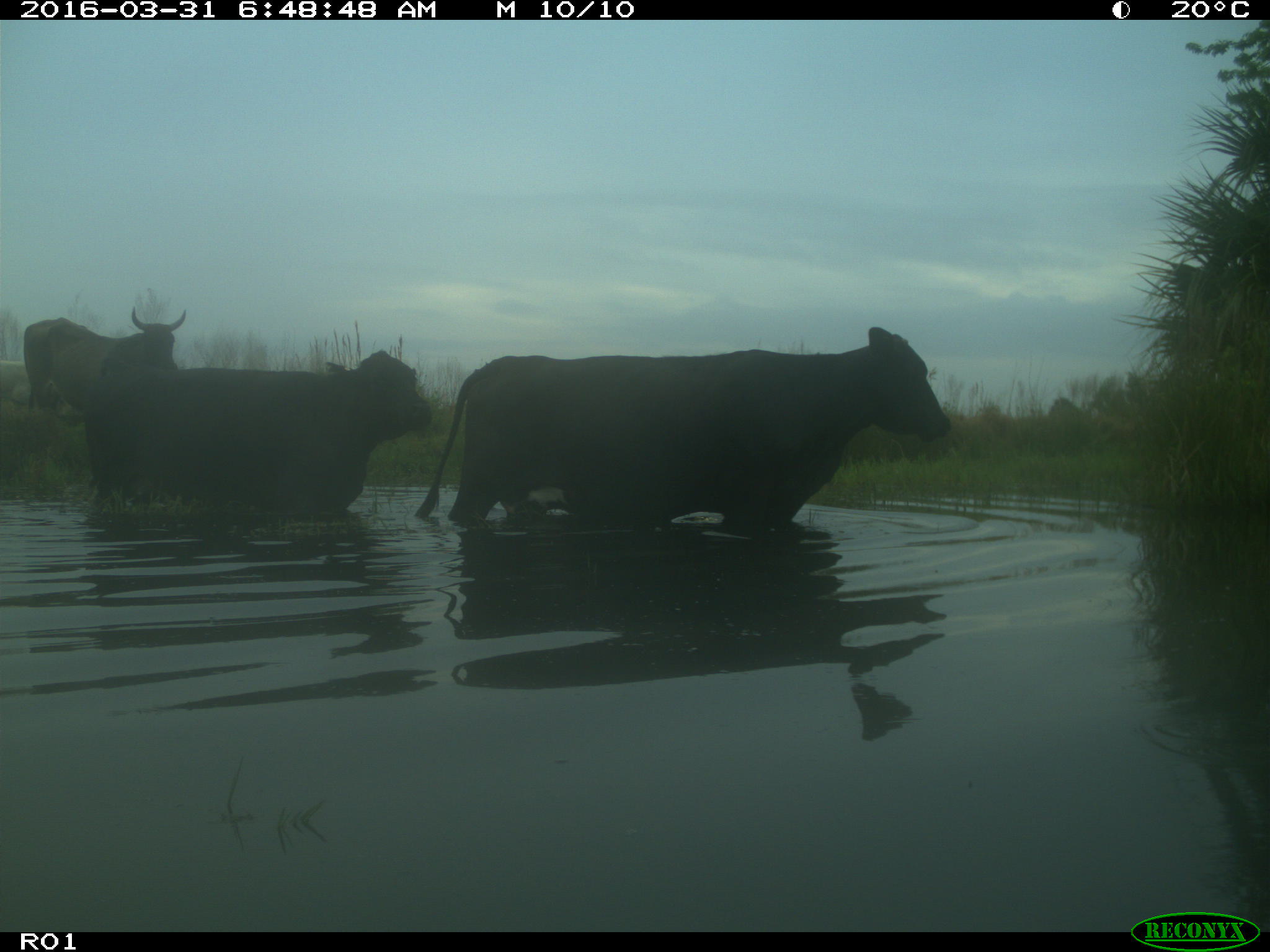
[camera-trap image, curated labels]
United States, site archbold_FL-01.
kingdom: Animalia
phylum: Chordata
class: Mammalia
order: Artiodactyla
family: Bovidae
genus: Bos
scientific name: Bos taurus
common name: domestic cow